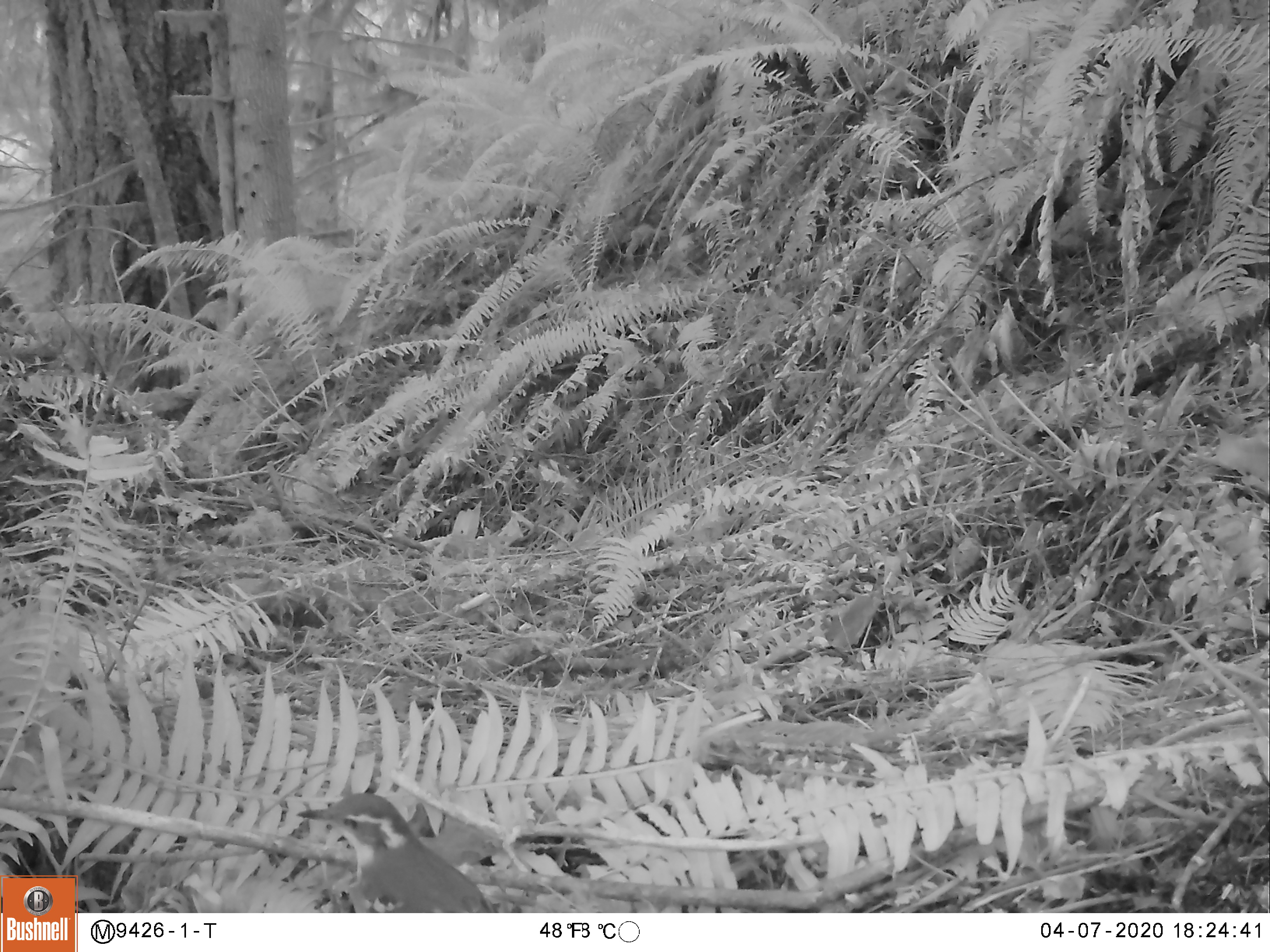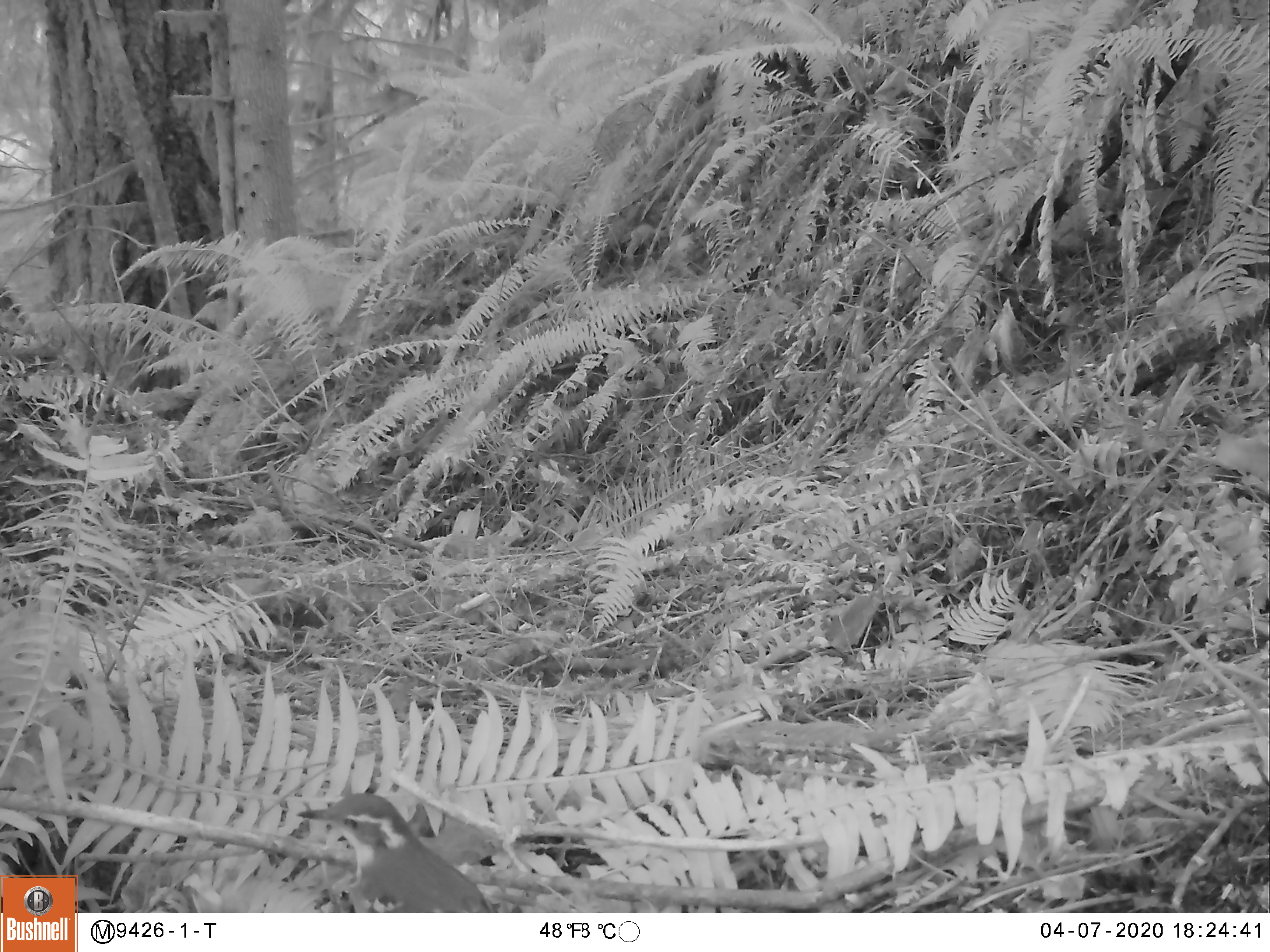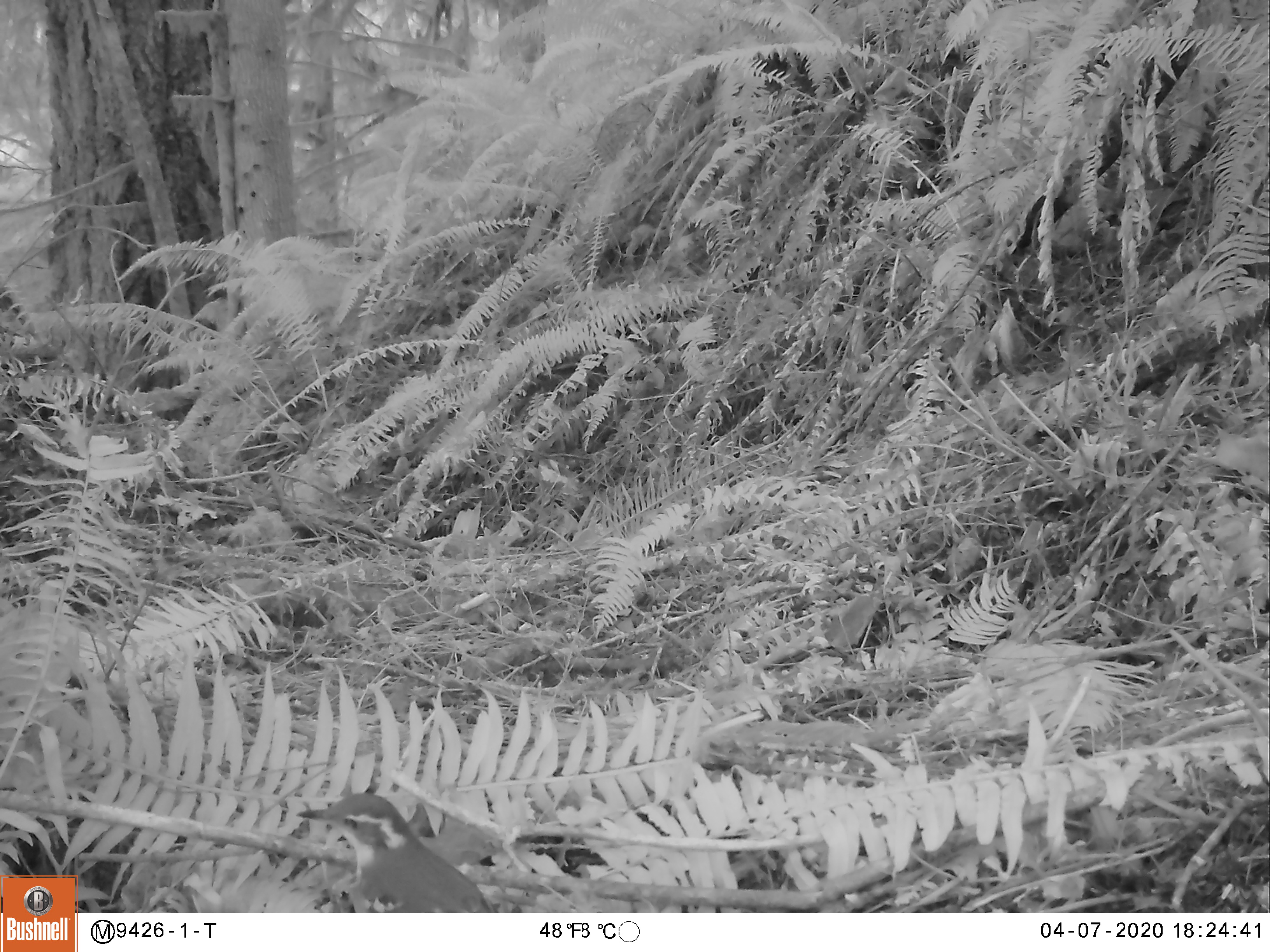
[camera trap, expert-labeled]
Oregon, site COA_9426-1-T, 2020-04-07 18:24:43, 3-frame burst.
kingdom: Animalia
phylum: Chordata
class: Aves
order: Passeriformes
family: Turdidae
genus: Ixoreus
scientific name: Ixoreus naevius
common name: varied thrush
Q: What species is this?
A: Varied thrush (Ixoreus naevius).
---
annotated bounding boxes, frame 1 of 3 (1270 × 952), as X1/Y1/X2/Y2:
varied thrush: 288/793/494/906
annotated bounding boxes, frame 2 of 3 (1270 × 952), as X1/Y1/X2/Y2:
varied thrush: 289/789/494/907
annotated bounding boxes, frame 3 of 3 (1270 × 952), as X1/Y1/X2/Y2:
varied thrush: 290/786/488/907